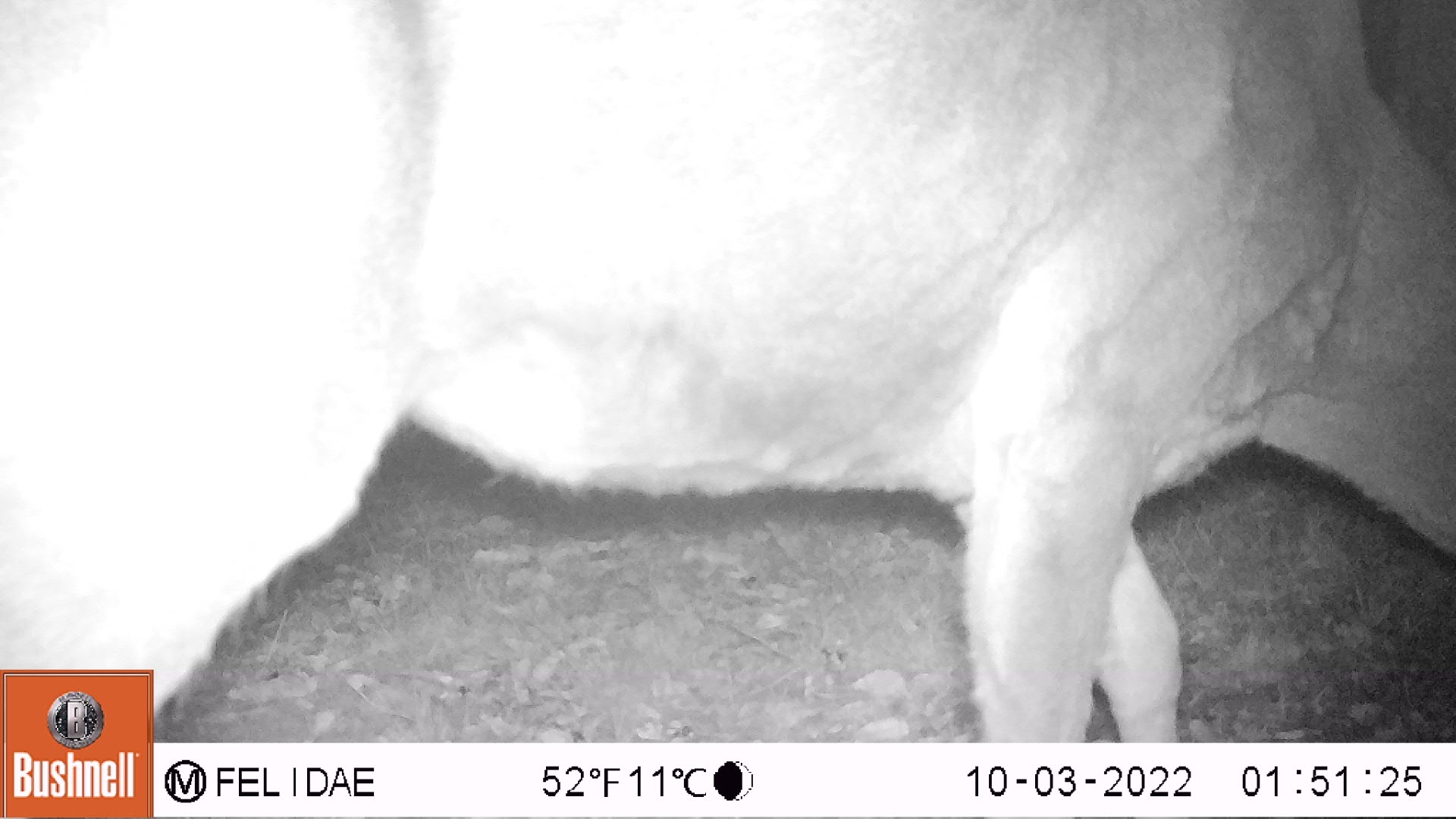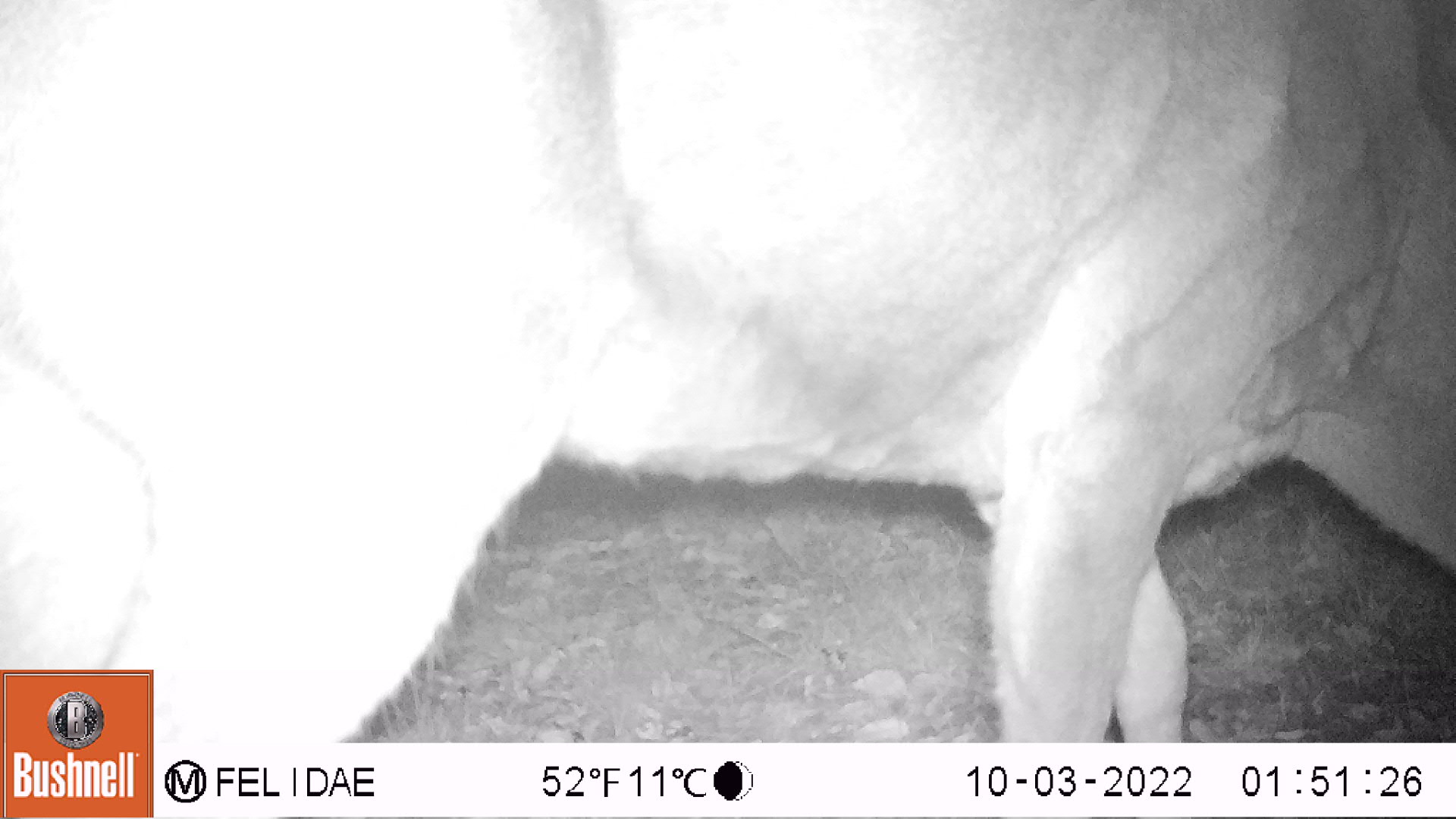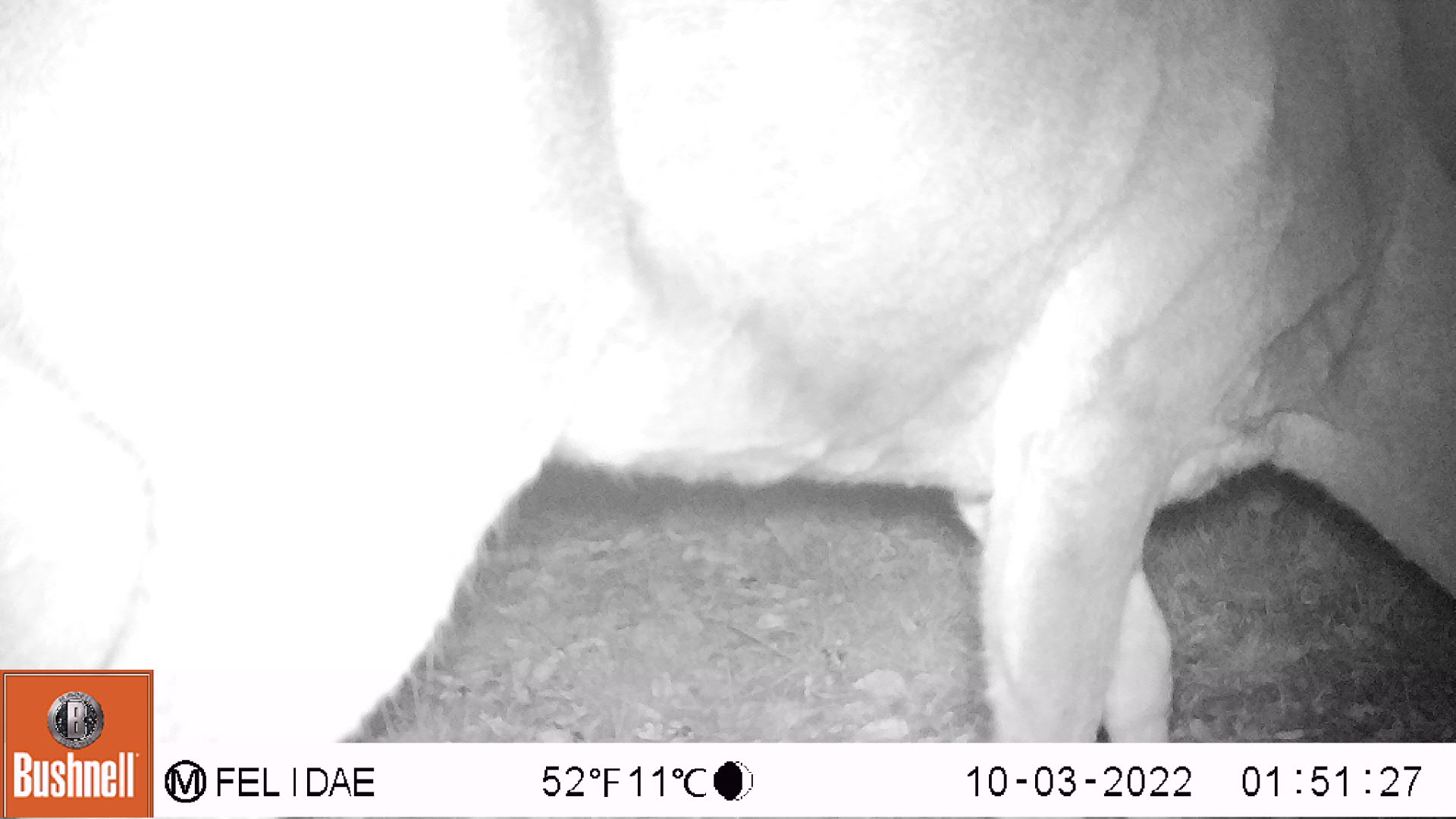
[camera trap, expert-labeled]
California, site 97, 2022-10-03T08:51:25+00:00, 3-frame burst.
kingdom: Animalia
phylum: Chordata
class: Mammalia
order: Artiodactyla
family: Cervidae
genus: Odocoileus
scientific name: Odocoileus hemionus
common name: mule deer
Mule deer (Odocoileus hemionus).